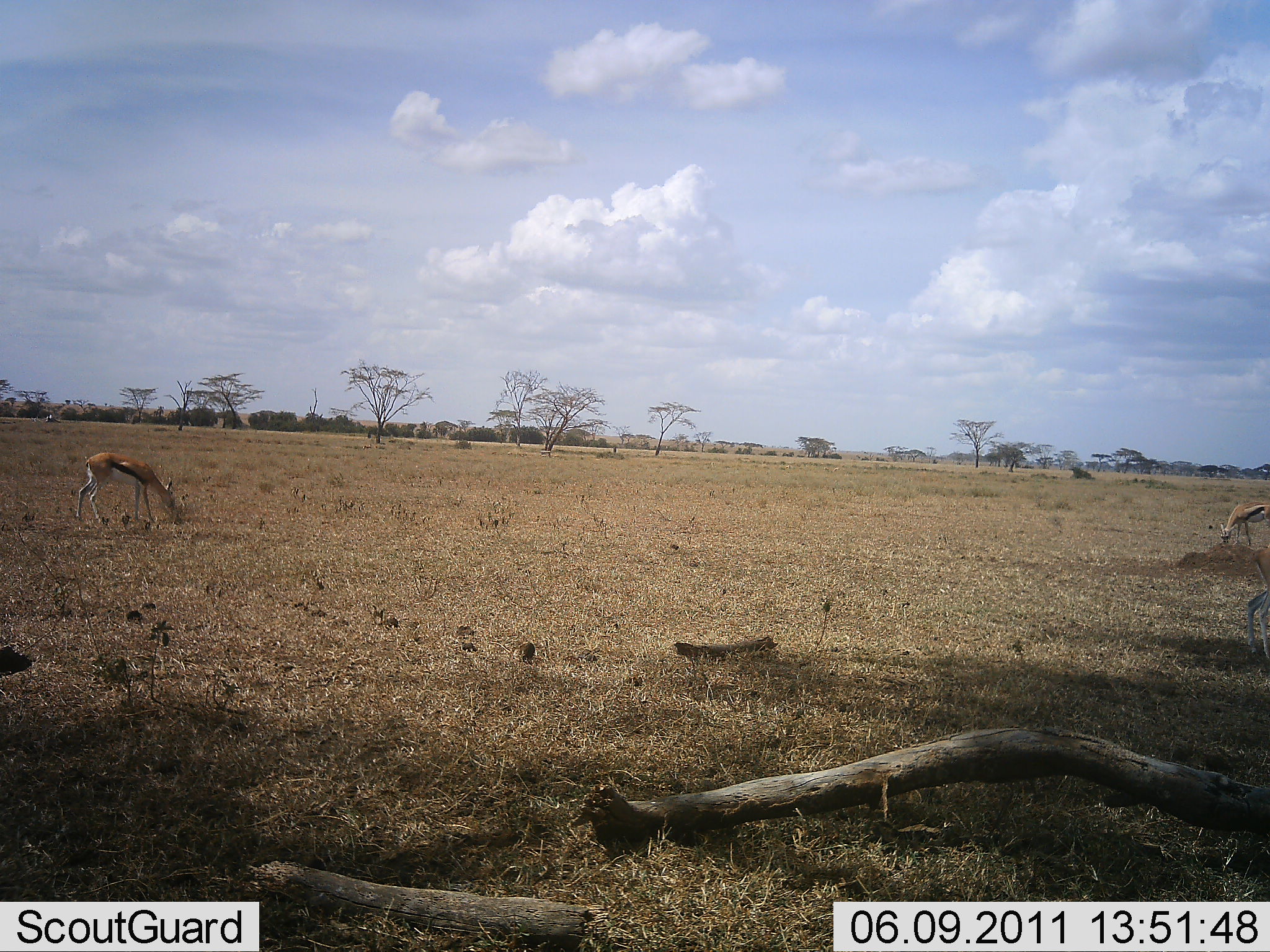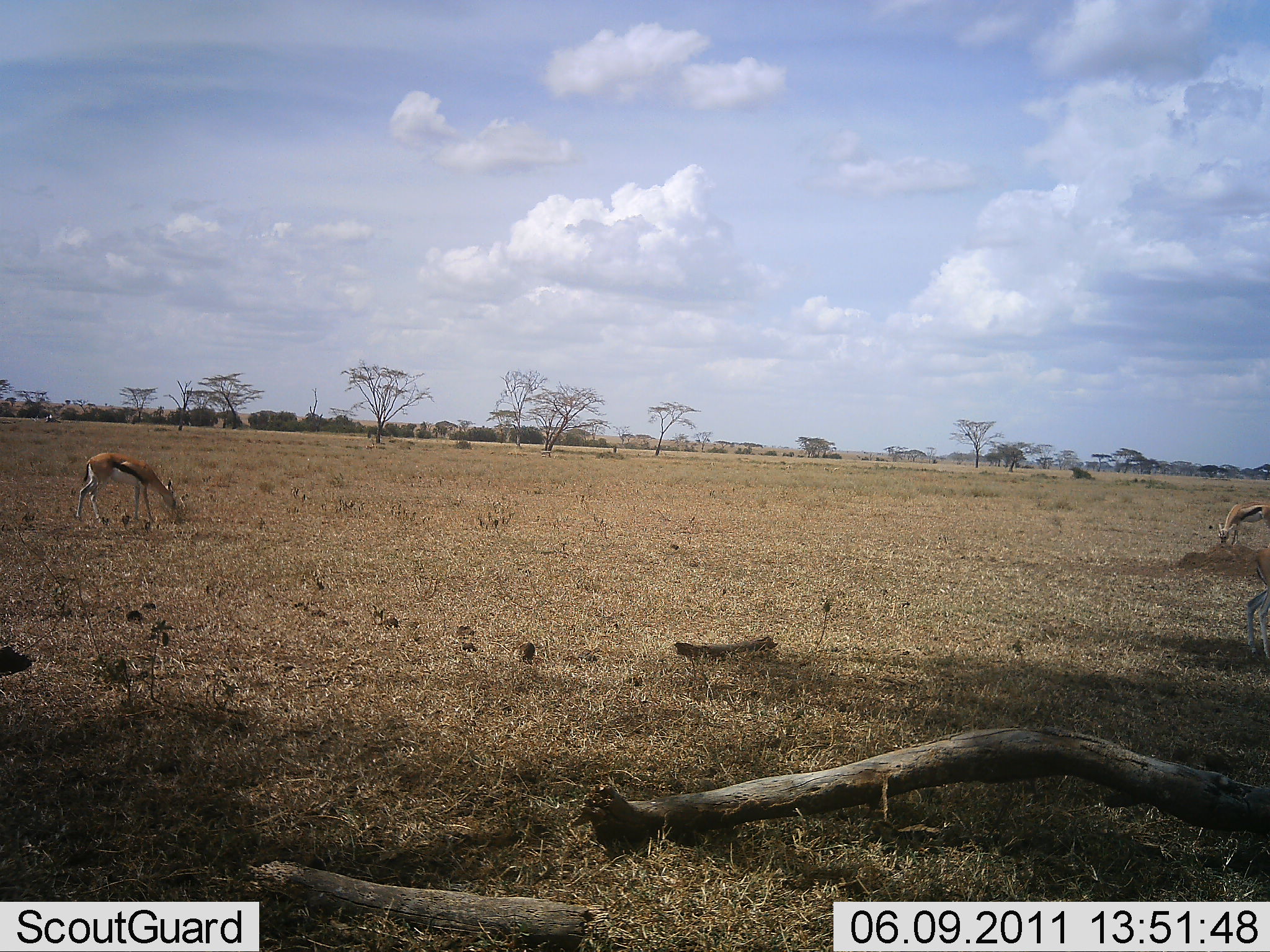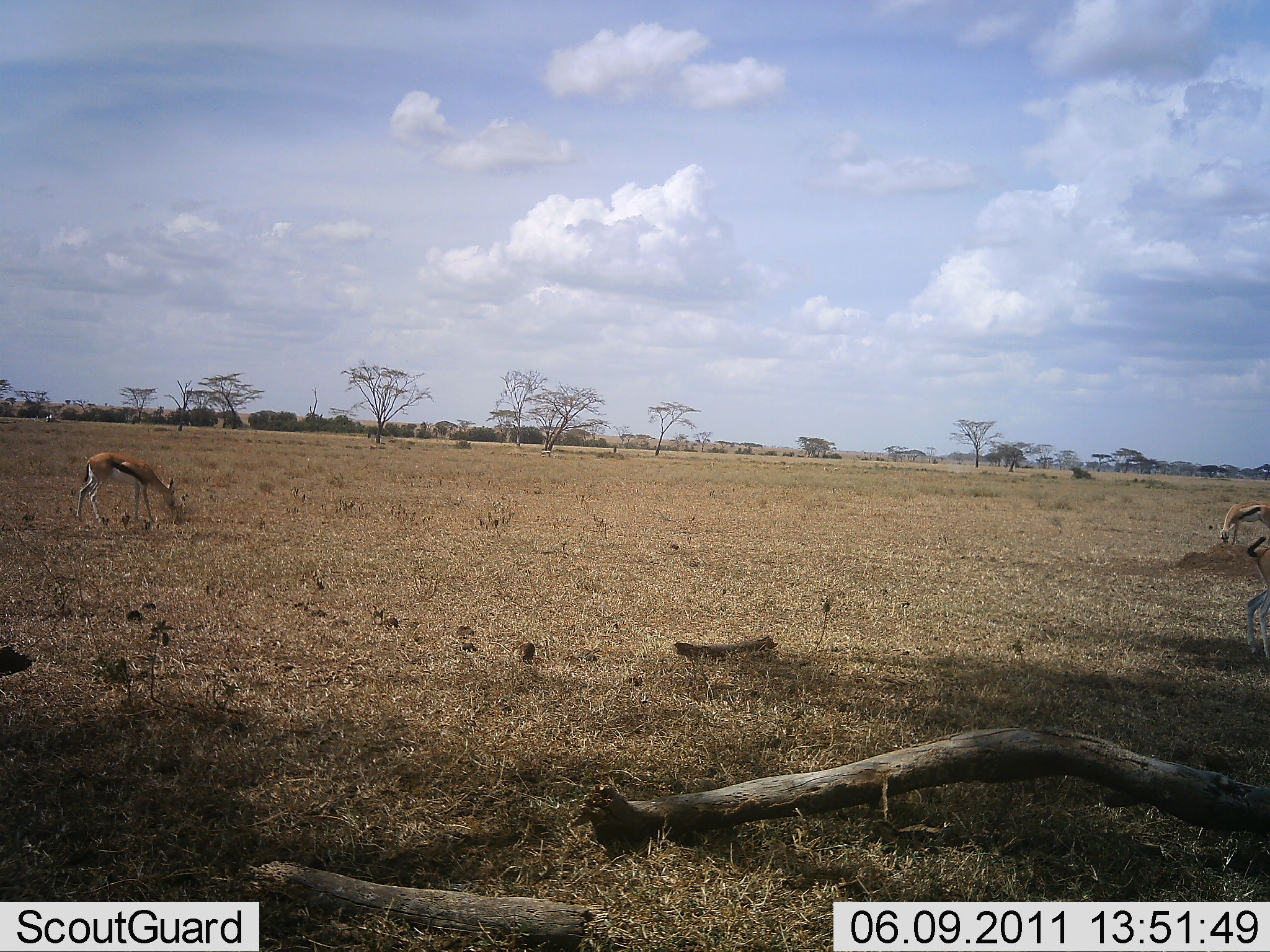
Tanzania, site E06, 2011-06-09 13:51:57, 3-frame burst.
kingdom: Animalia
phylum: Chordata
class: Mammalia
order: Artiodactyla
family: Bovidae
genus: Eudorcas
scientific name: Eudorcas thomsonii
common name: thomson's gazelle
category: gazellethomsons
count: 3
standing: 29%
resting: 7%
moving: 7%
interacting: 0%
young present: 0%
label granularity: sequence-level